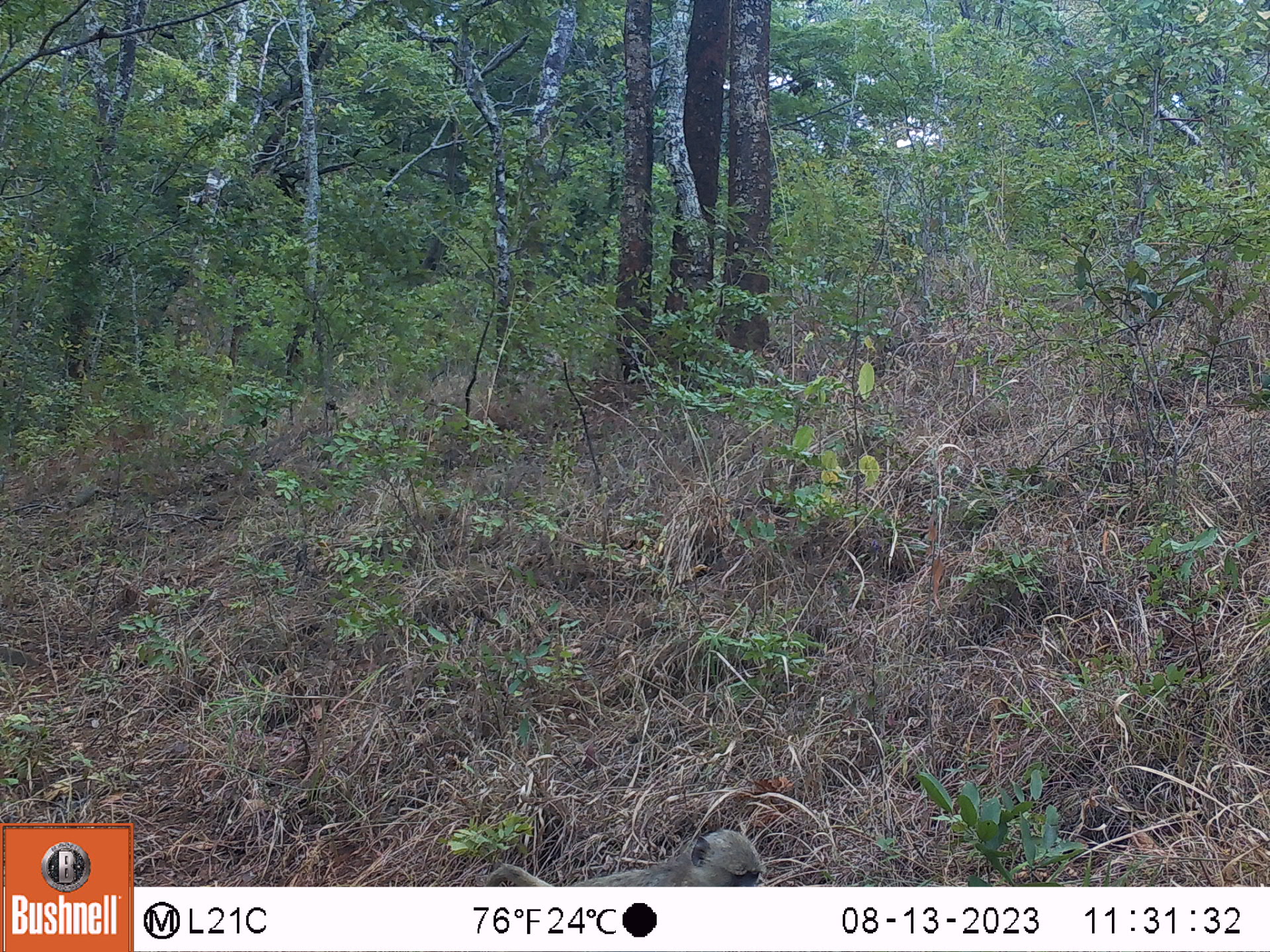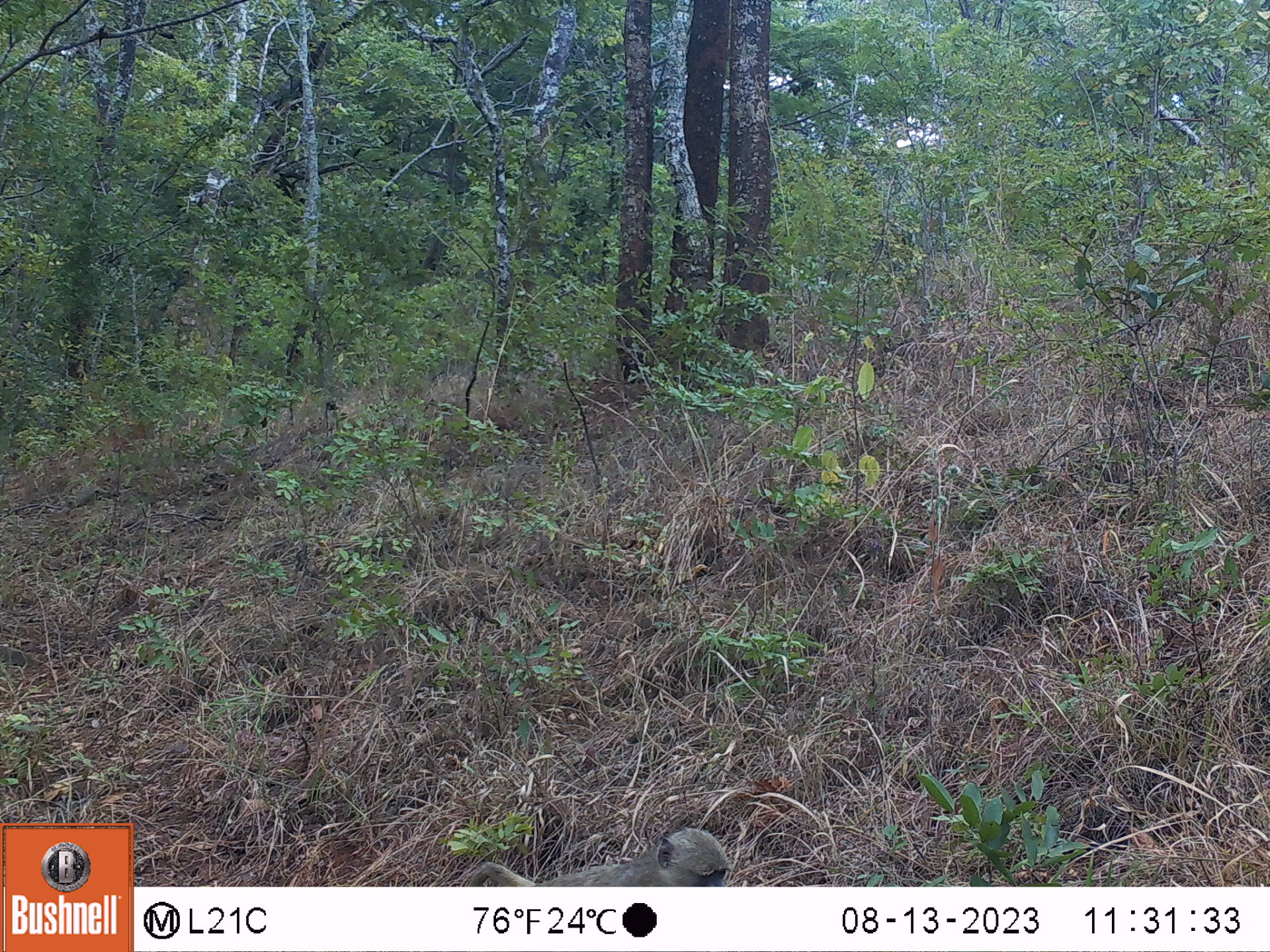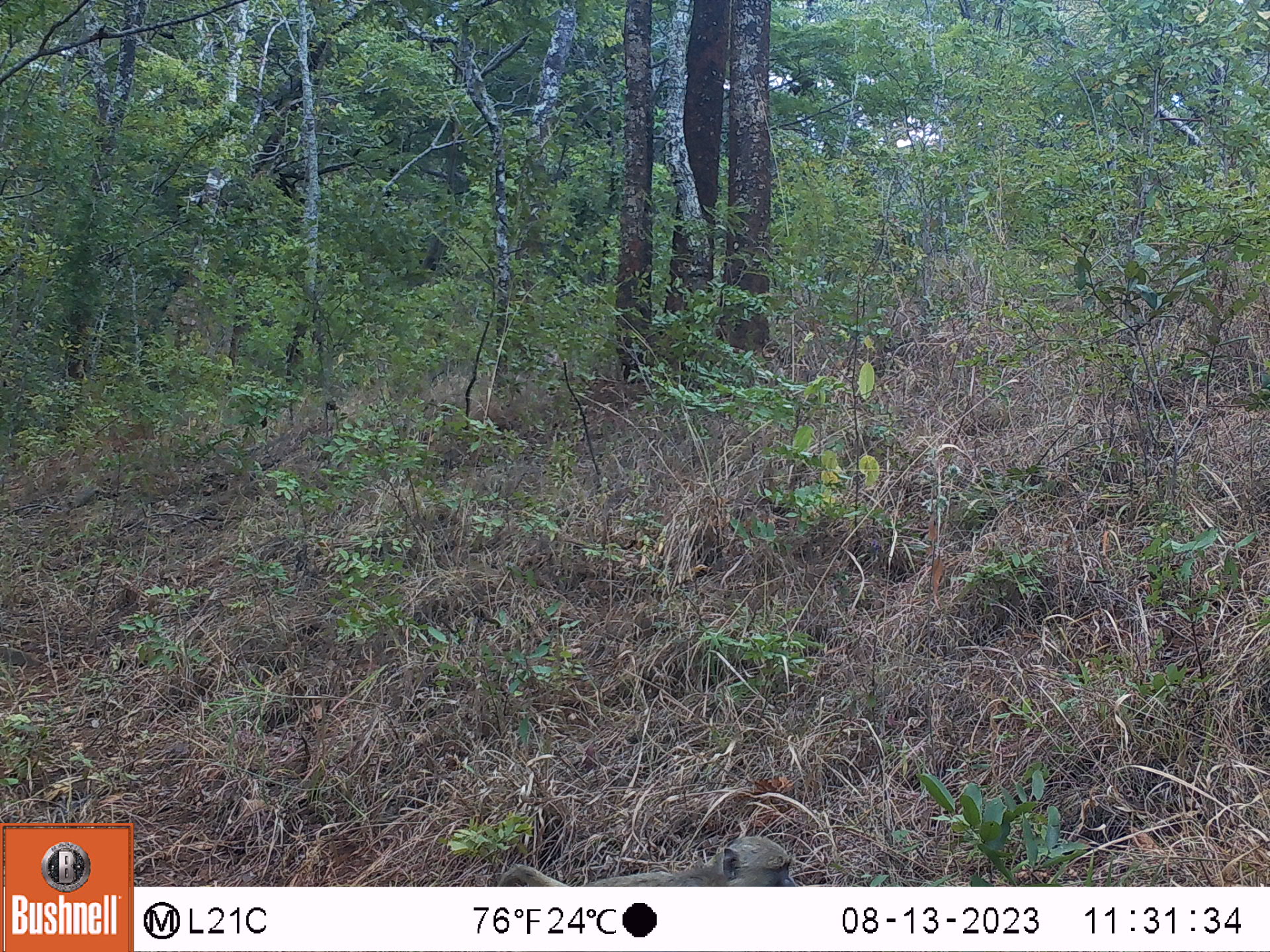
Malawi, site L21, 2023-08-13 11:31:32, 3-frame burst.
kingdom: Animalia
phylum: Chordata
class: Mammalia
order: Primates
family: Cercopithecidae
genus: Papio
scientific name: Papio cynocephalus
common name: yellow baboon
Yellow baboon (Papio cynocephalus), count 1.